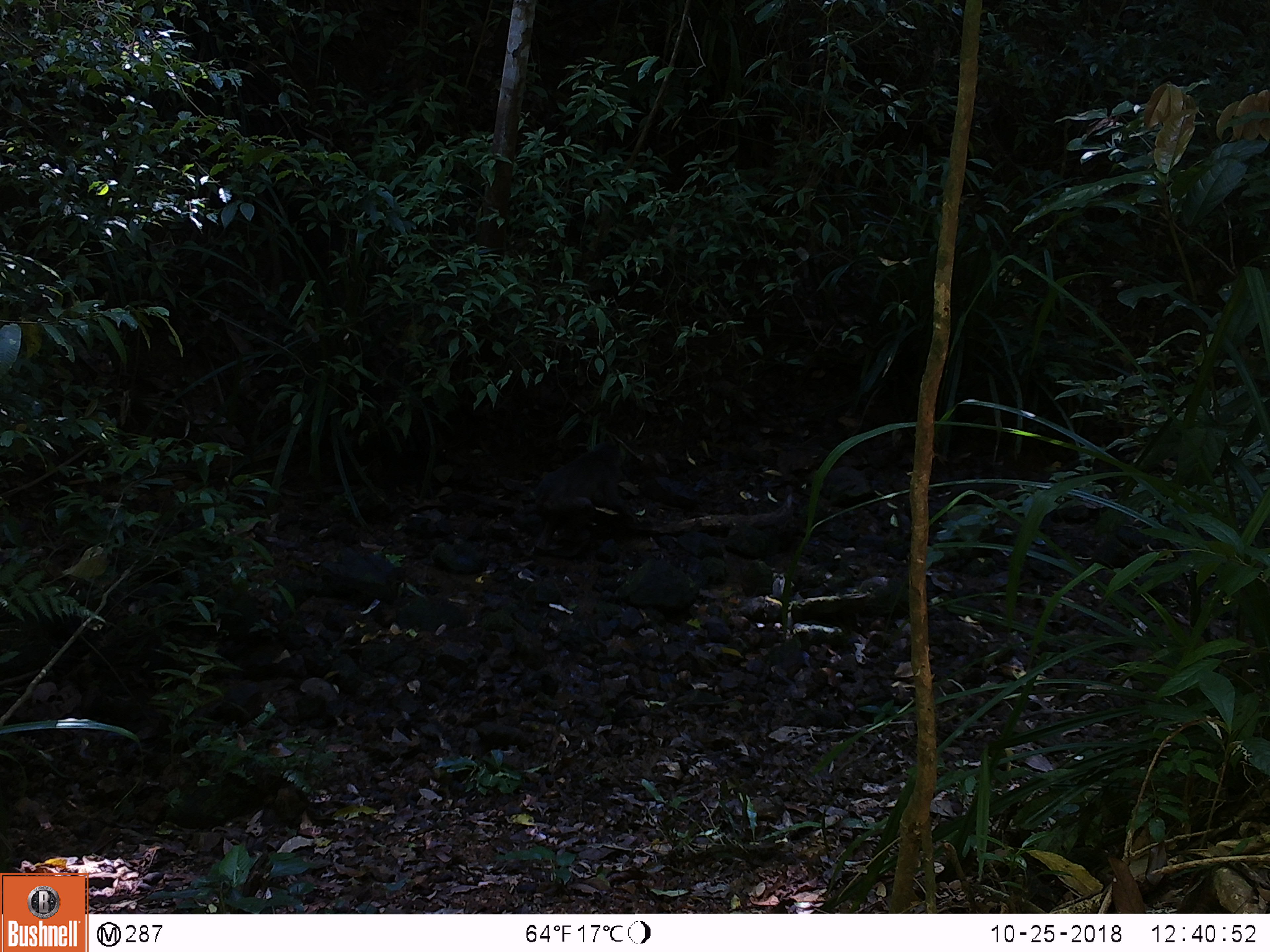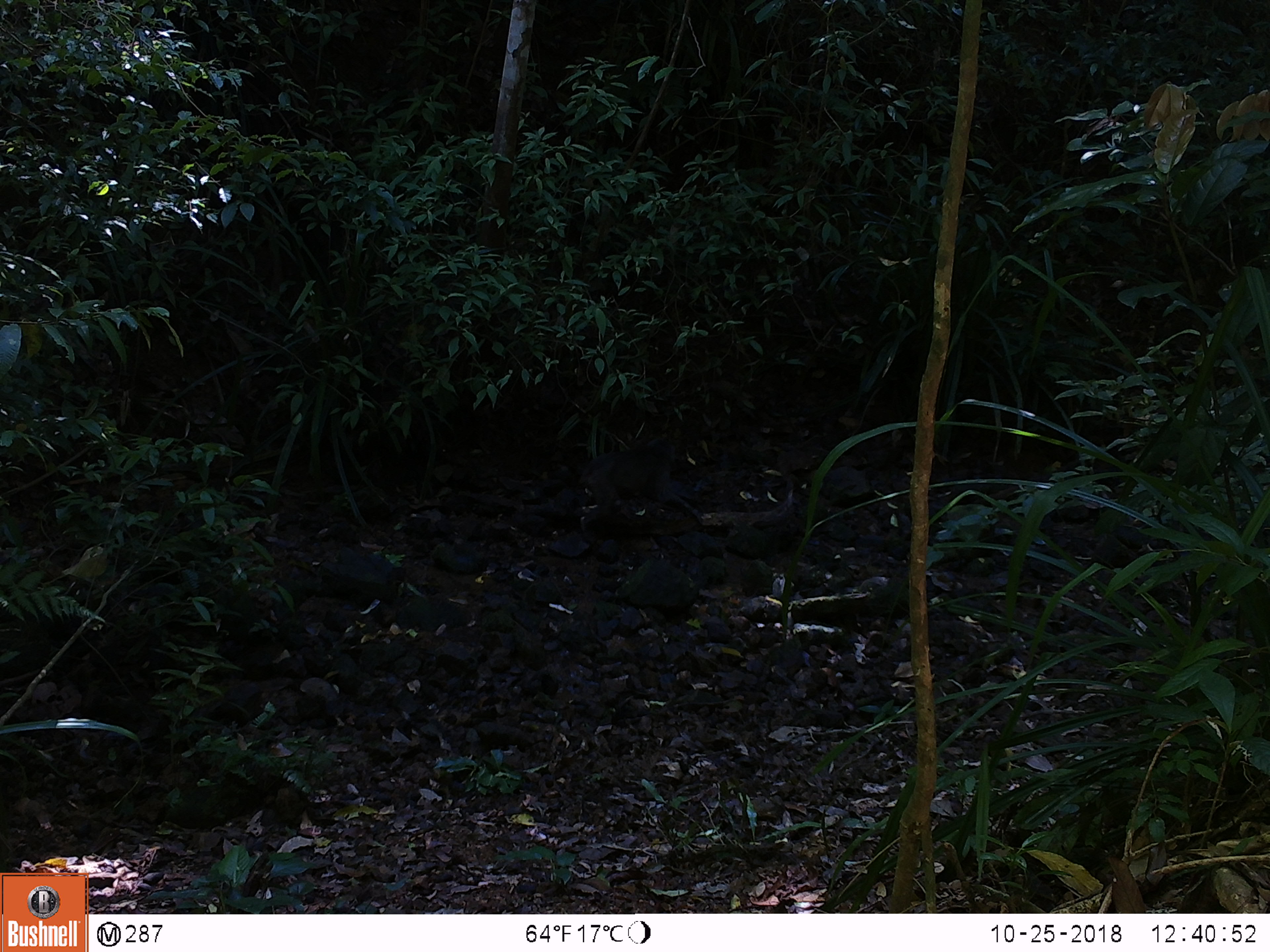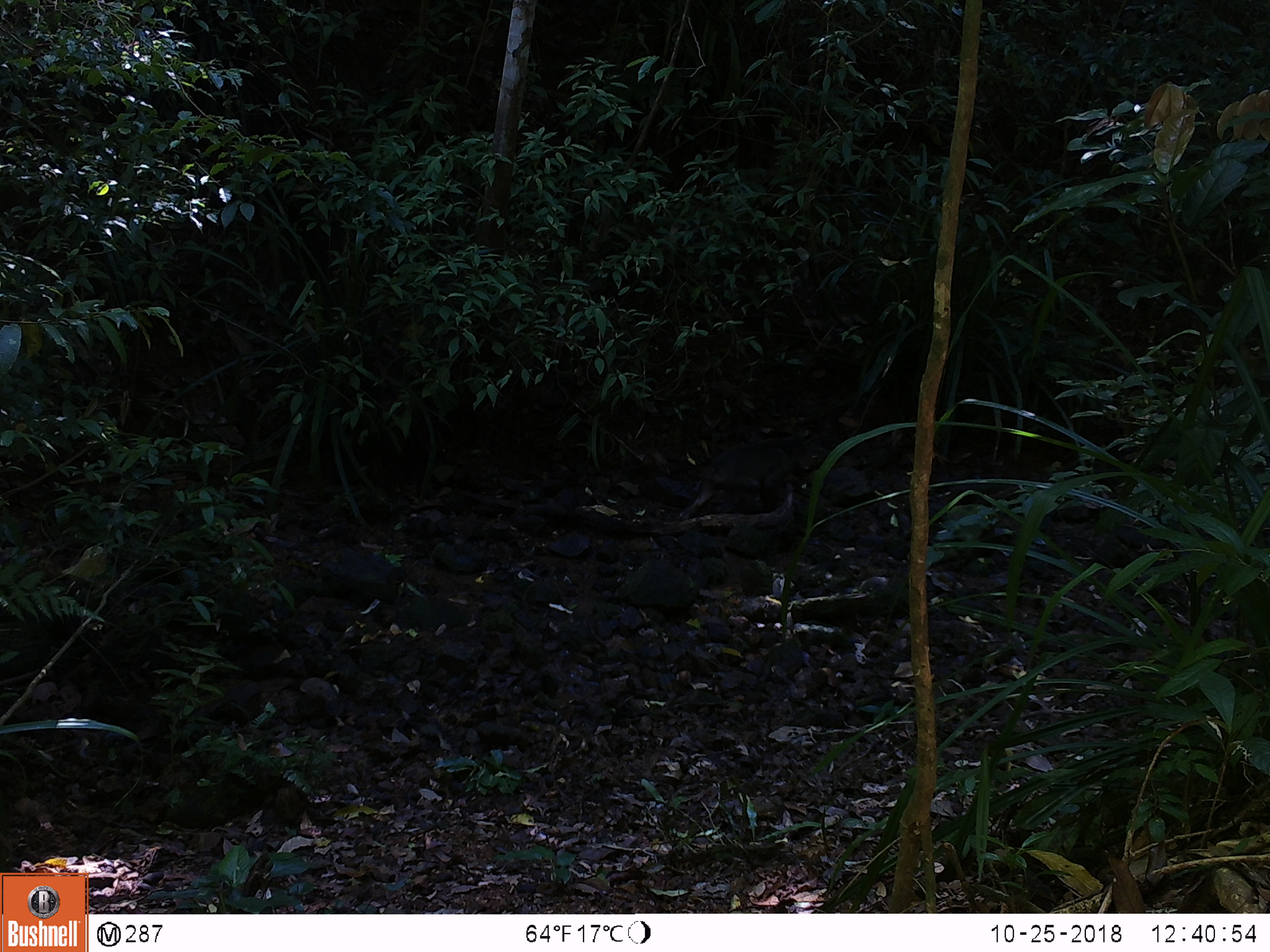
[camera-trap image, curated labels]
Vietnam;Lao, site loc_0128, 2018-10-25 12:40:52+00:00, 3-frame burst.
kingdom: Animalia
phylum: Chordata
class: Mammalia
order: Primates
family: Cercopithecidae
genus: Macaca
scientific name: Macaca arctoides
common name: stump-tailed macaque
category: stump tailed macaque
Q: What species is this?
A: Stump tailed macaque (stump-tailed macaque) (Macaca arctoides).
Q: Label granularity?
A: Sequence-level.